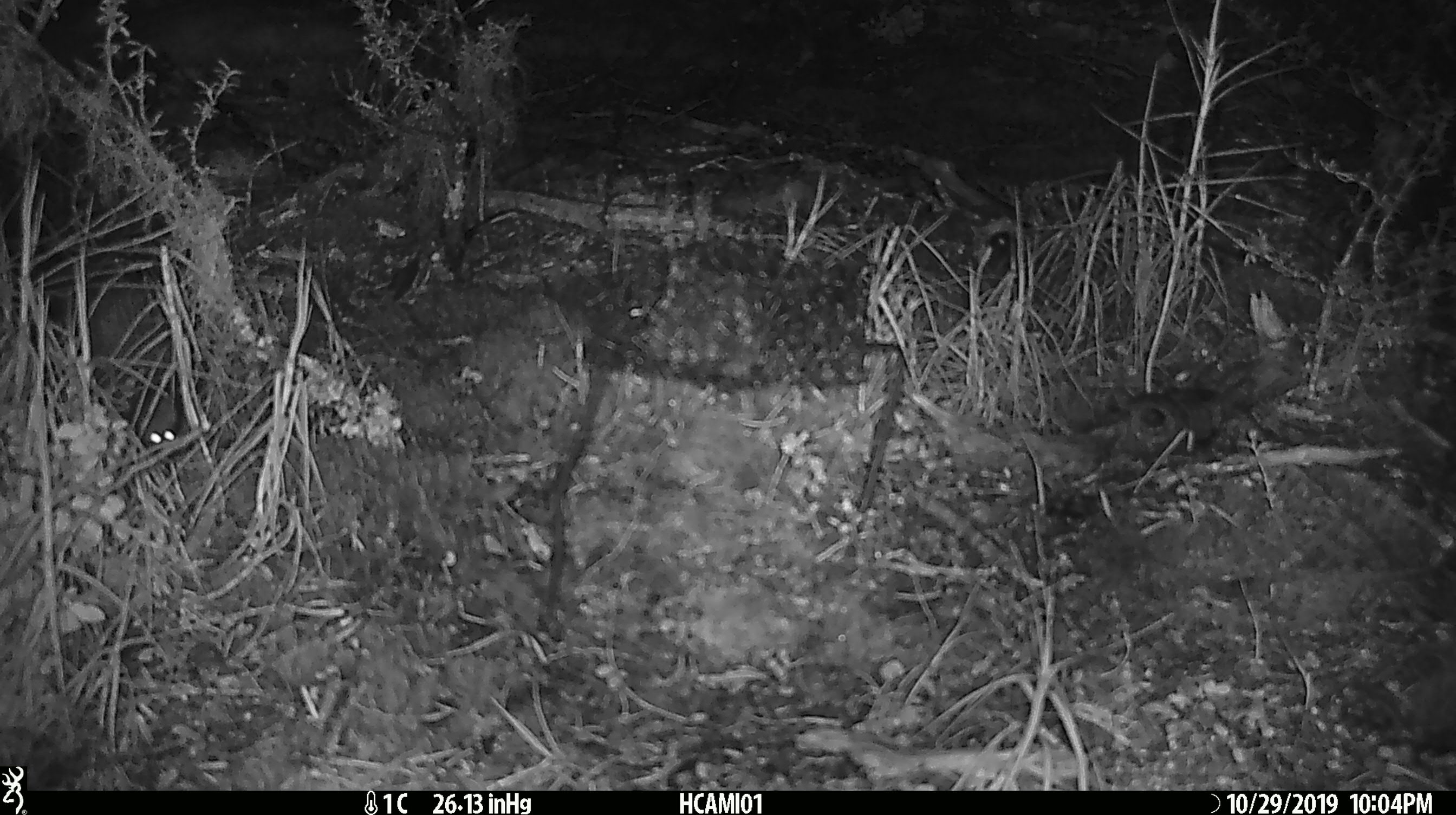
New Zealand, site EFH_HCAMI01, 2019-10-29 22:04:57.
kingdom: Animalia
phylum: Chordata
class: Mammalia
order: Rodentia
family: Muridae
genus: Mus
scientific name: Mus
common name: mouse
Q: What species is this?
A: Mouse (Mus).